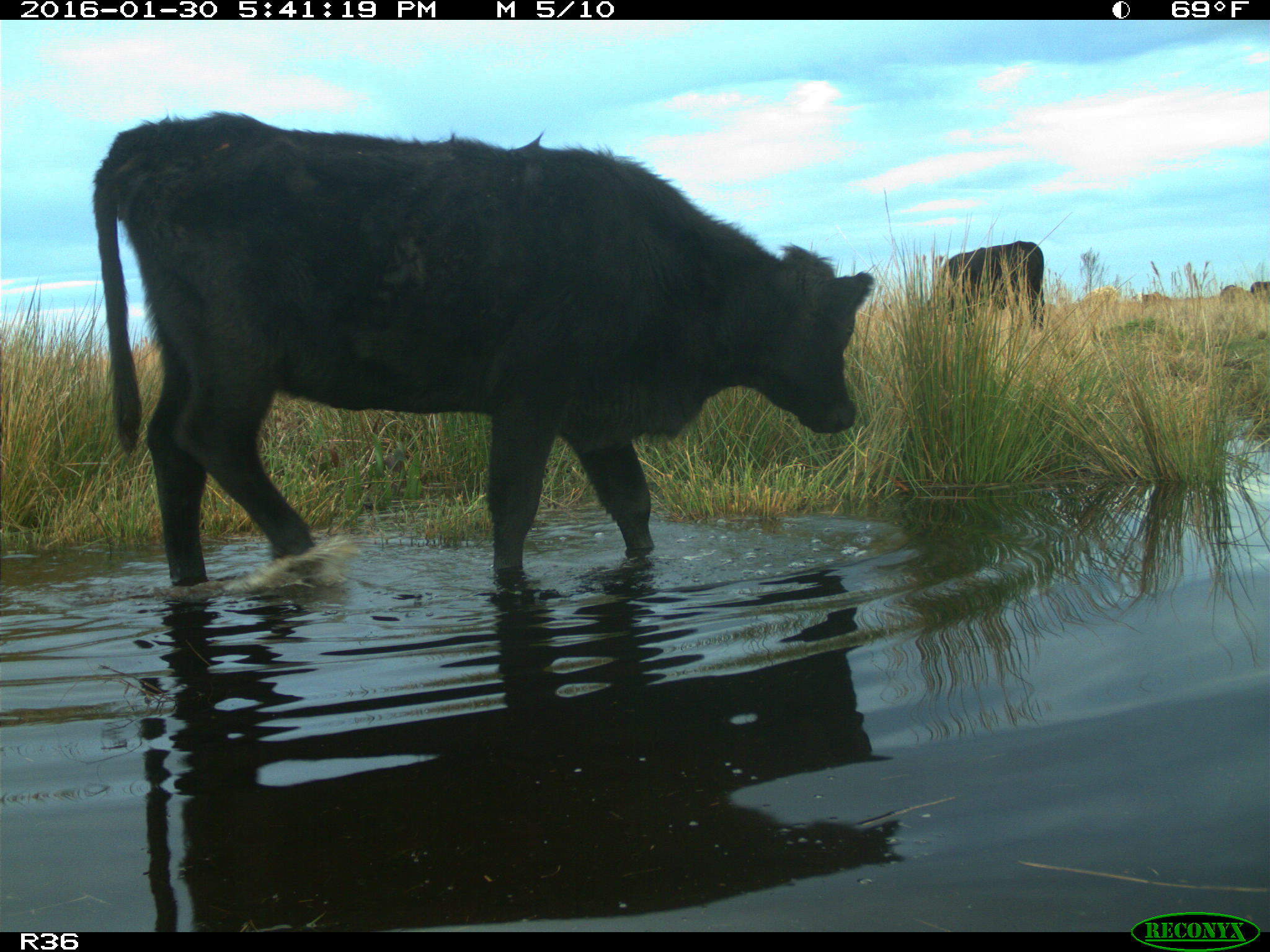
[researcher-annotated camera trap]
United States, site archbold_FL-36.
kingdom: Animalia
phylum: Chordata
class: Mammalia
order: Artiodactyla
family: Bovidae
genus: Bos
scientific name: Bos taurus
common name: domestic cow